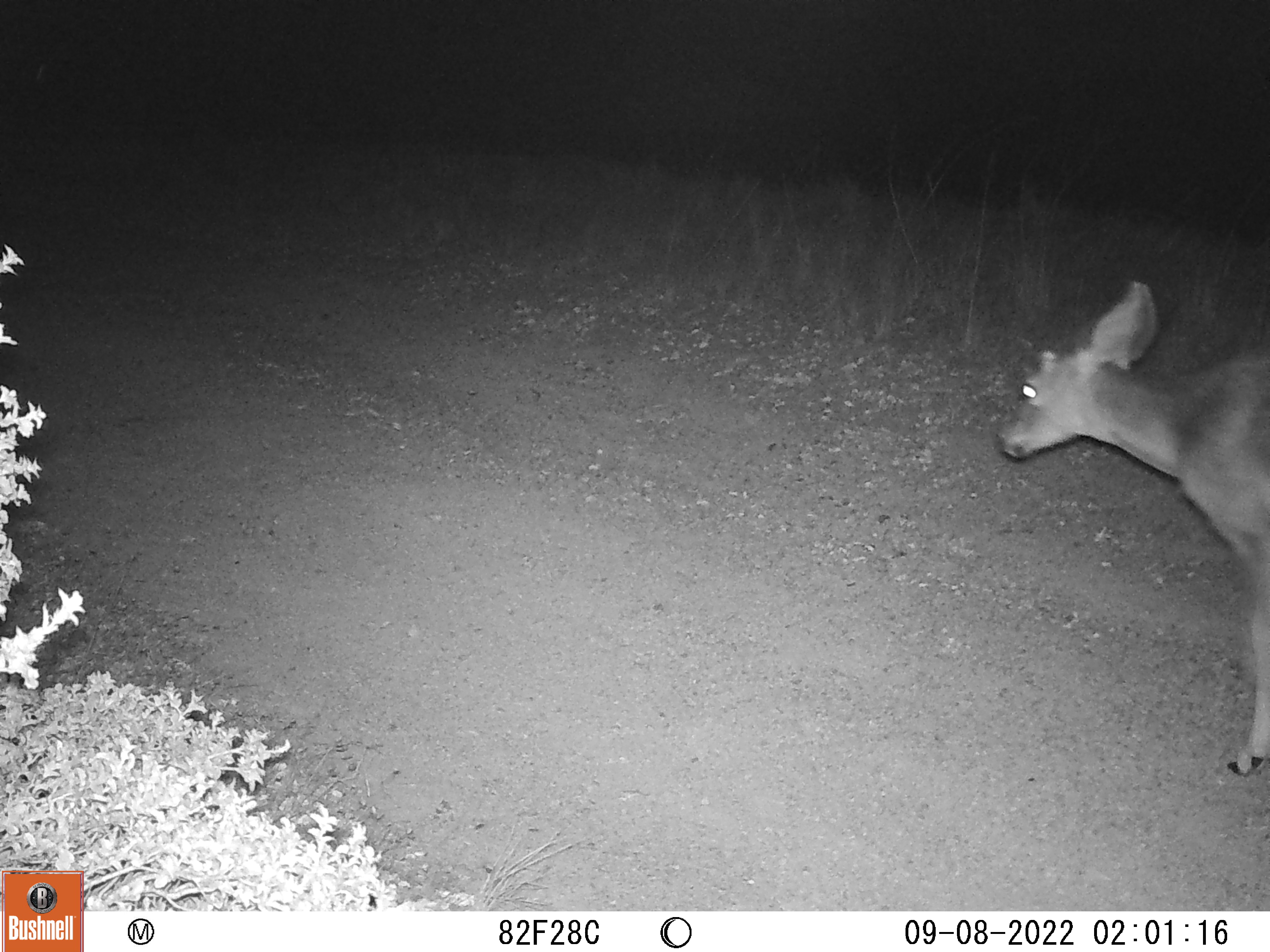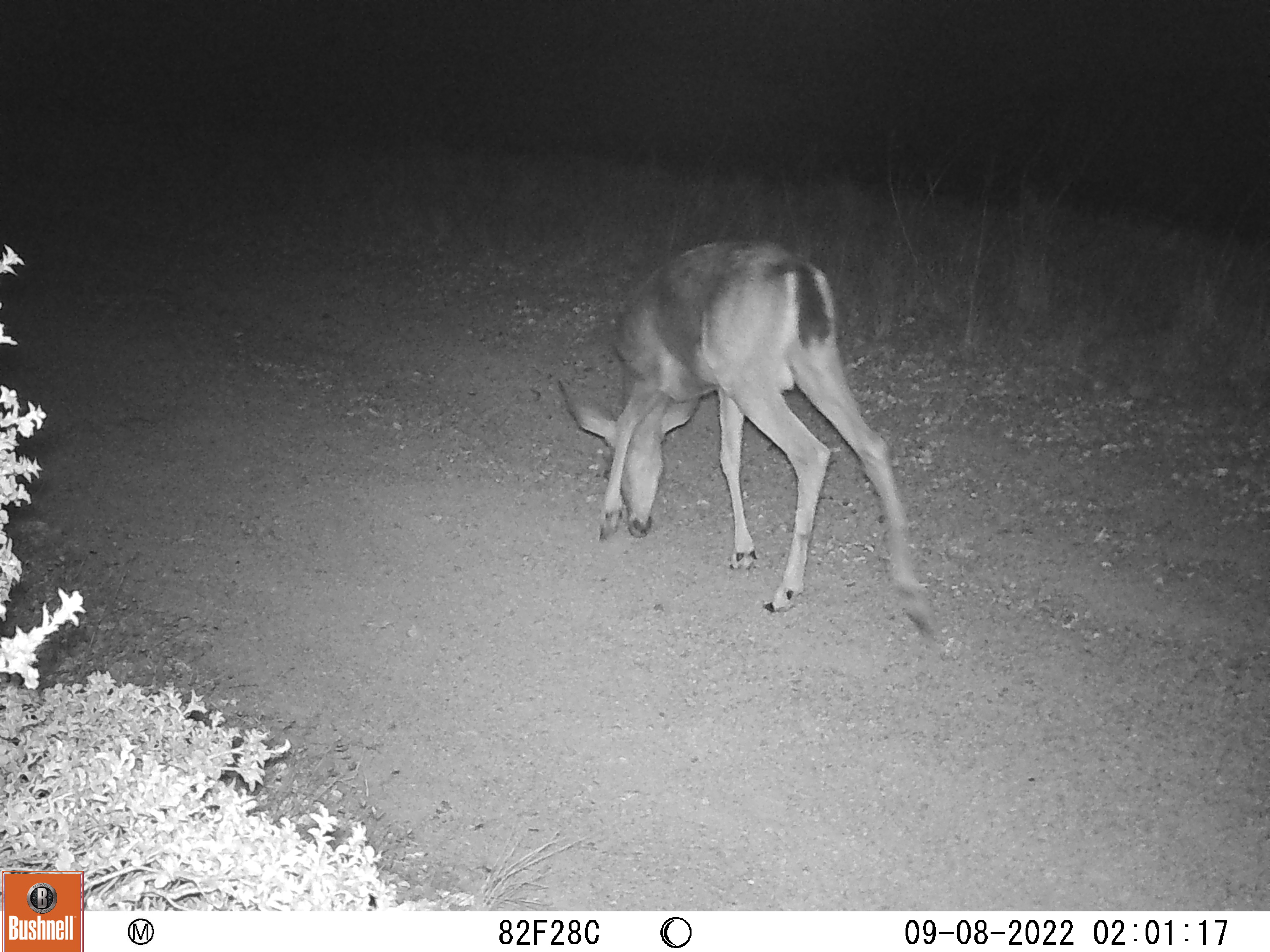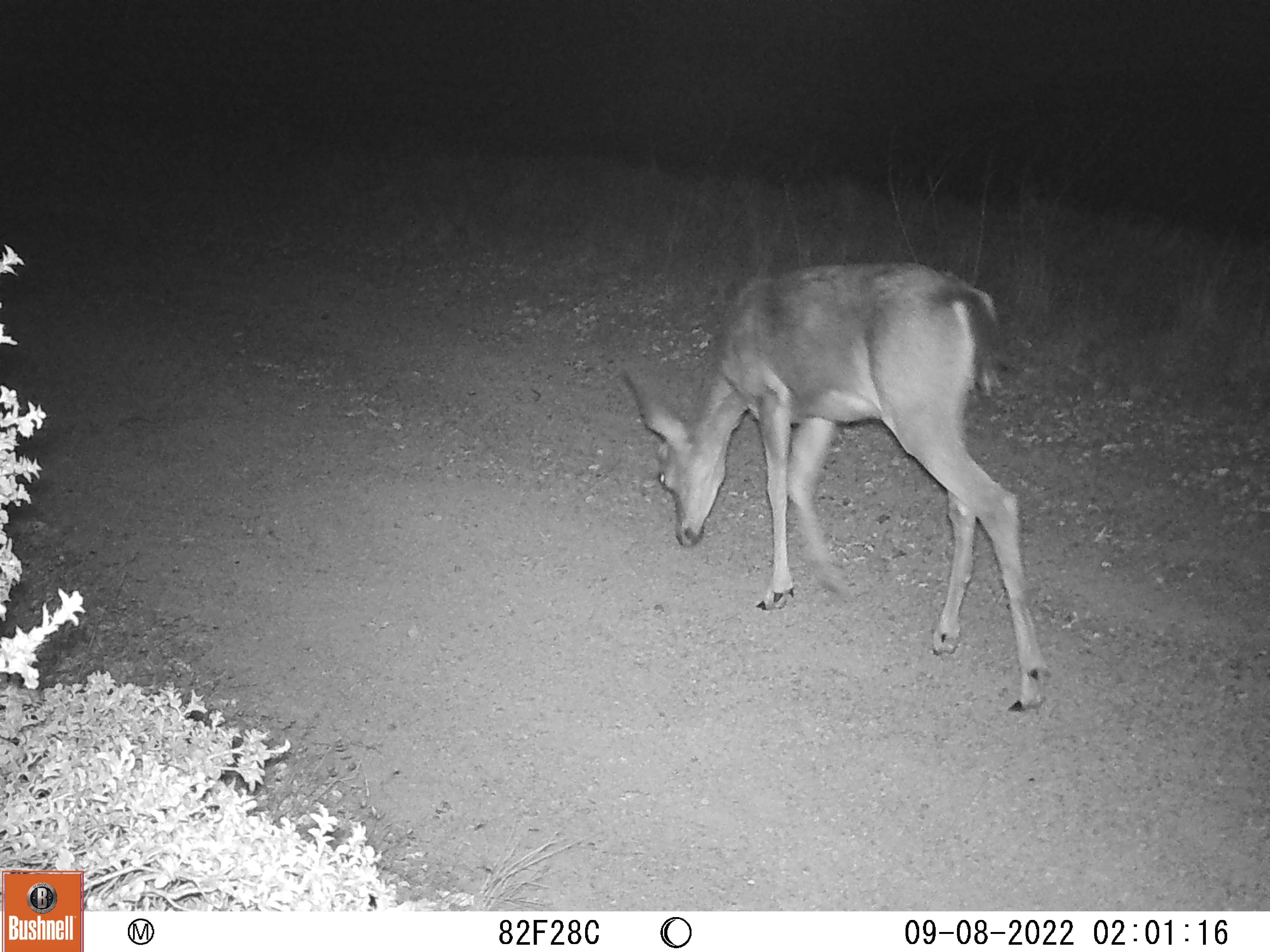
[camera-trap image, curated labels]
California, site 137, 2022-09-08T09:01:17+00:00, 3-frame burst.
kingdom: Animalia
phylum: Chordata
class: Mammalia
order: Artiodactyla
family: Cervidae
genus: Odocoileus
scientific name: Odocoileus hemionus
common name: mule deer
Mule deer (Odocoileus hemionus).